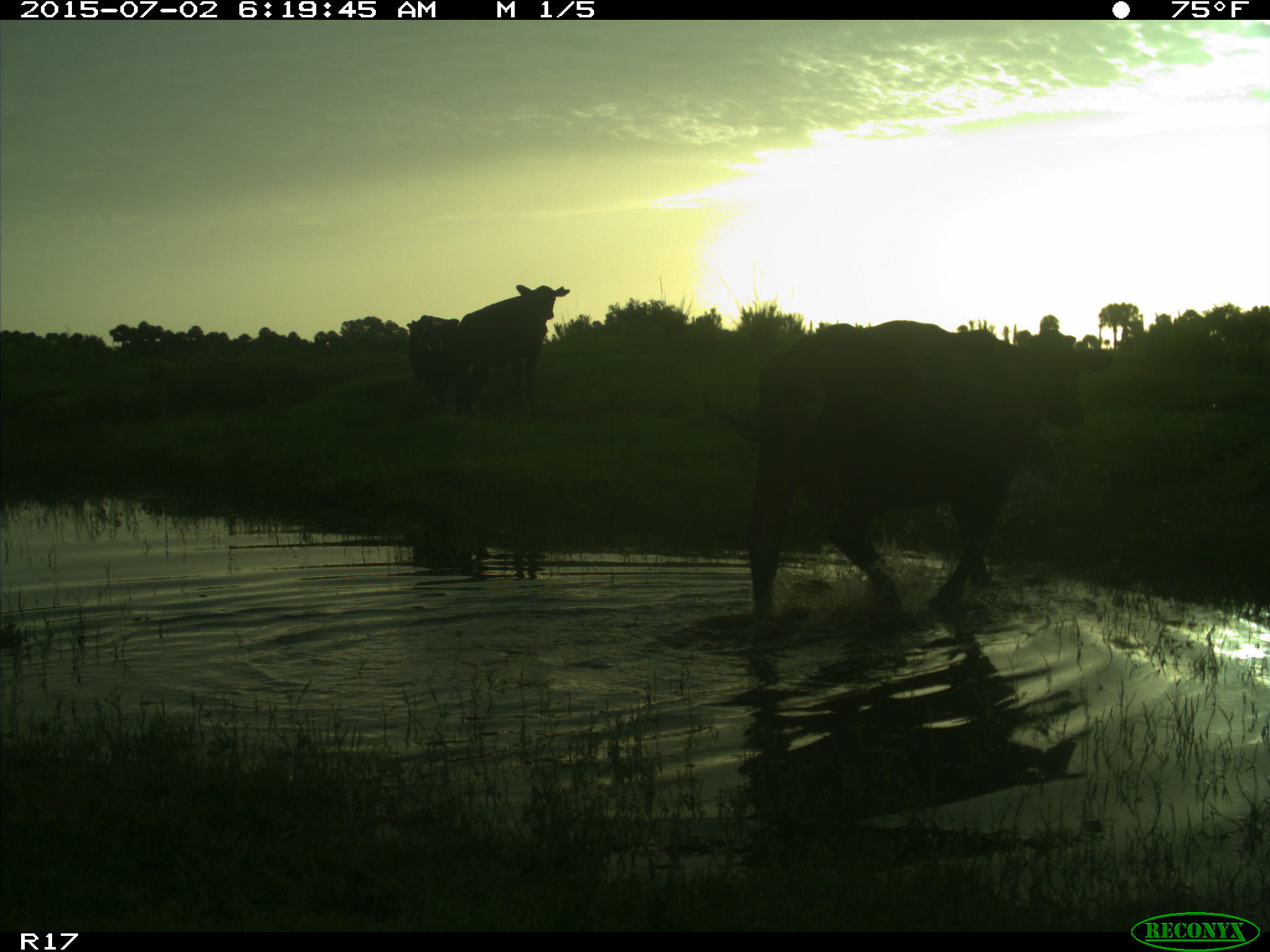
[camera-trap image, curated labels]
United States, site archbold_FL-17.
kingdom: Animalia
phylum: Chordata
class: Mammalia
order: Artiodactyla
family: Bovidae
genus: Bos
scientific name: Bos taurus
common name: domestic cow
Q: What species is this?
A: Bos taurus (domestic cow).